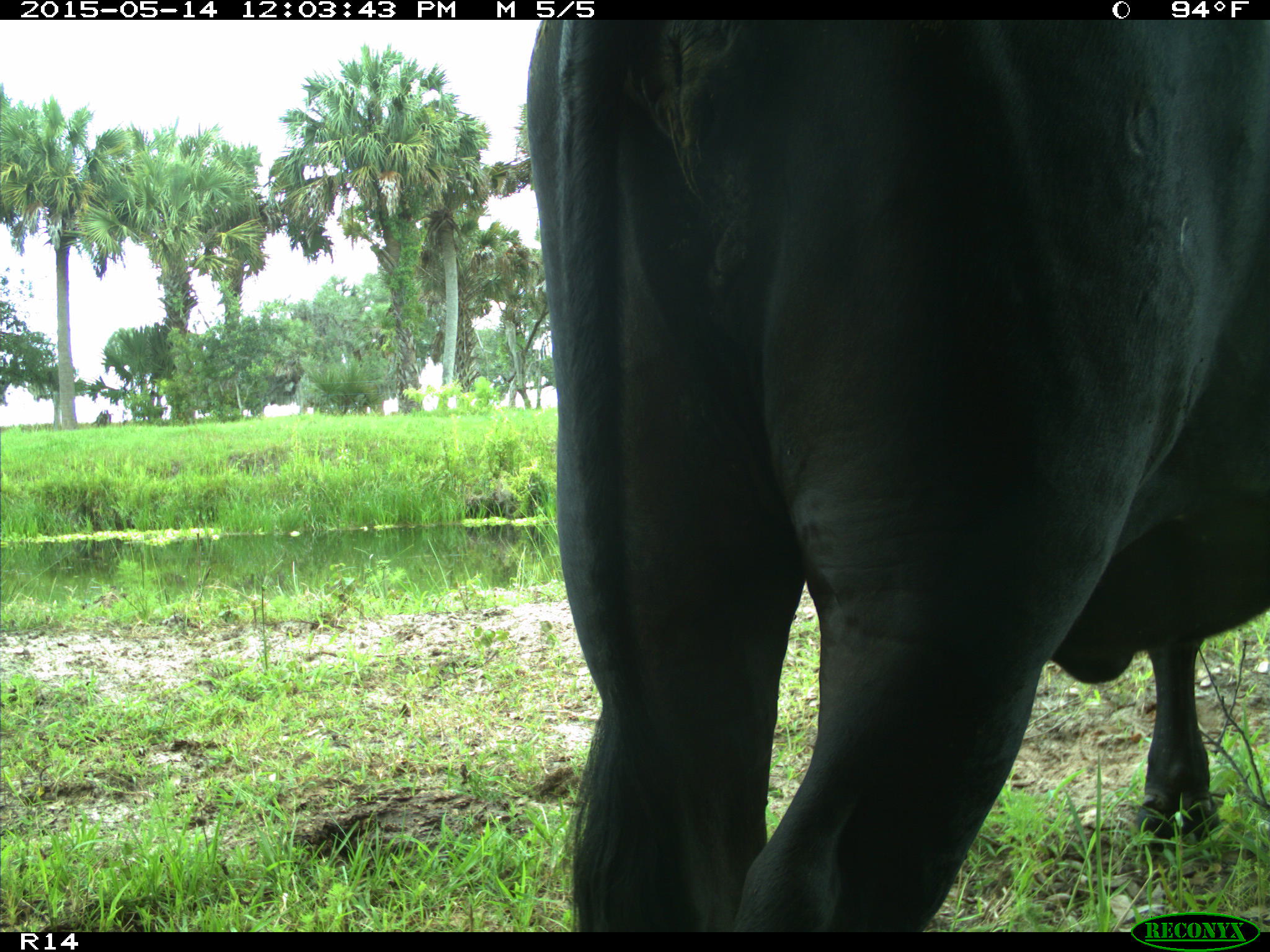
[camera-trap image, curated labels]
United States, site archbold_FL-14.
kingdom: Animalia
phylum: Chordata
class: Mammalia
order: Artiodactyla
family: Bovidae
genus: Bos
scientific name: Bos taurus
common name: domestic cow